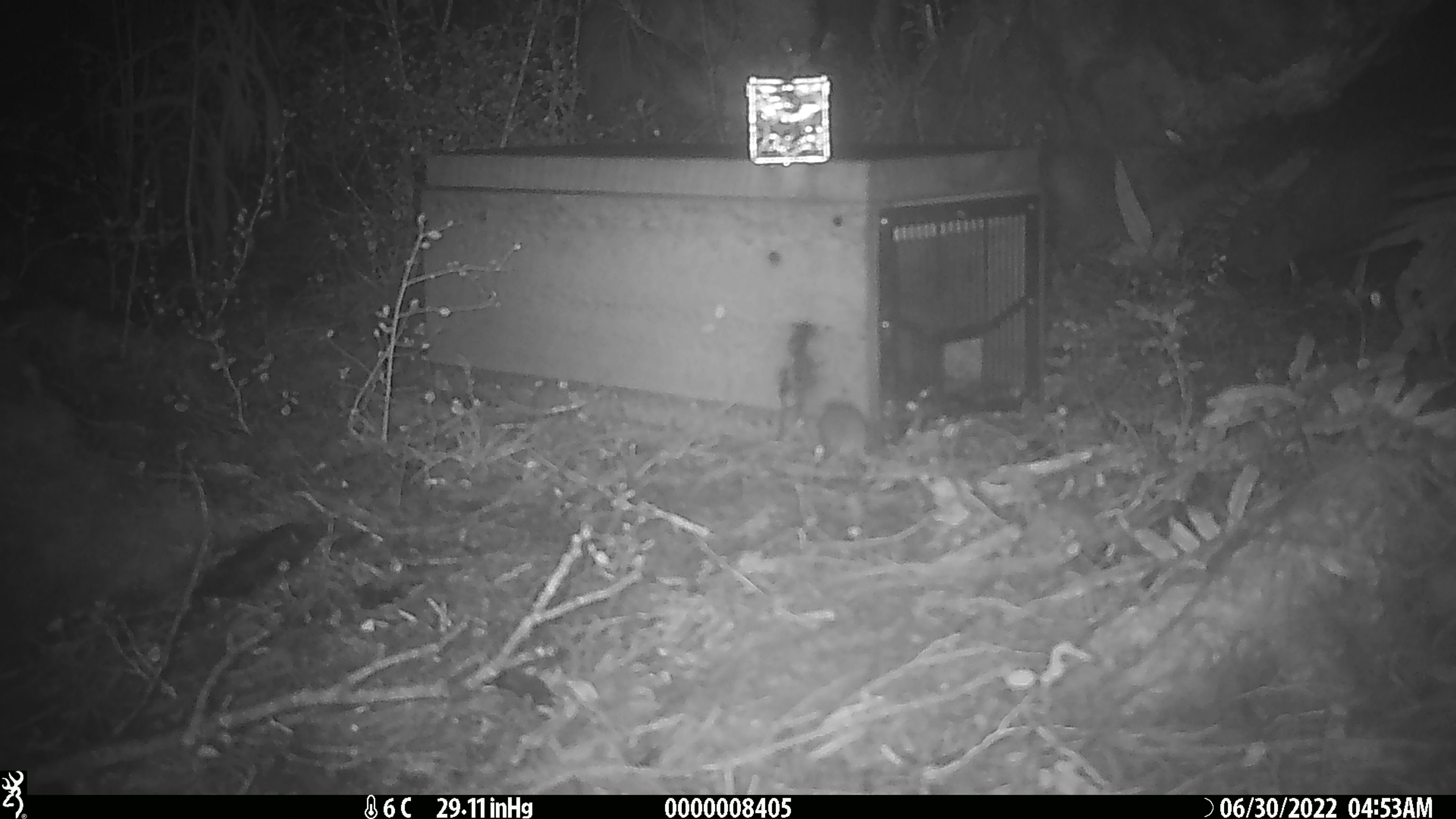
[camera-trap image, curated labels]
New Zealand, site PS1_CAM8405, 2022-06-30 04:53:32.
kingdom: Animalia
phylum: Chordata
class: Mammalia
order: Rodentia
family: Muridae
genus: Mus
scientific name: Mus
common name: mouse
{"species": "mouse (Mus)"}